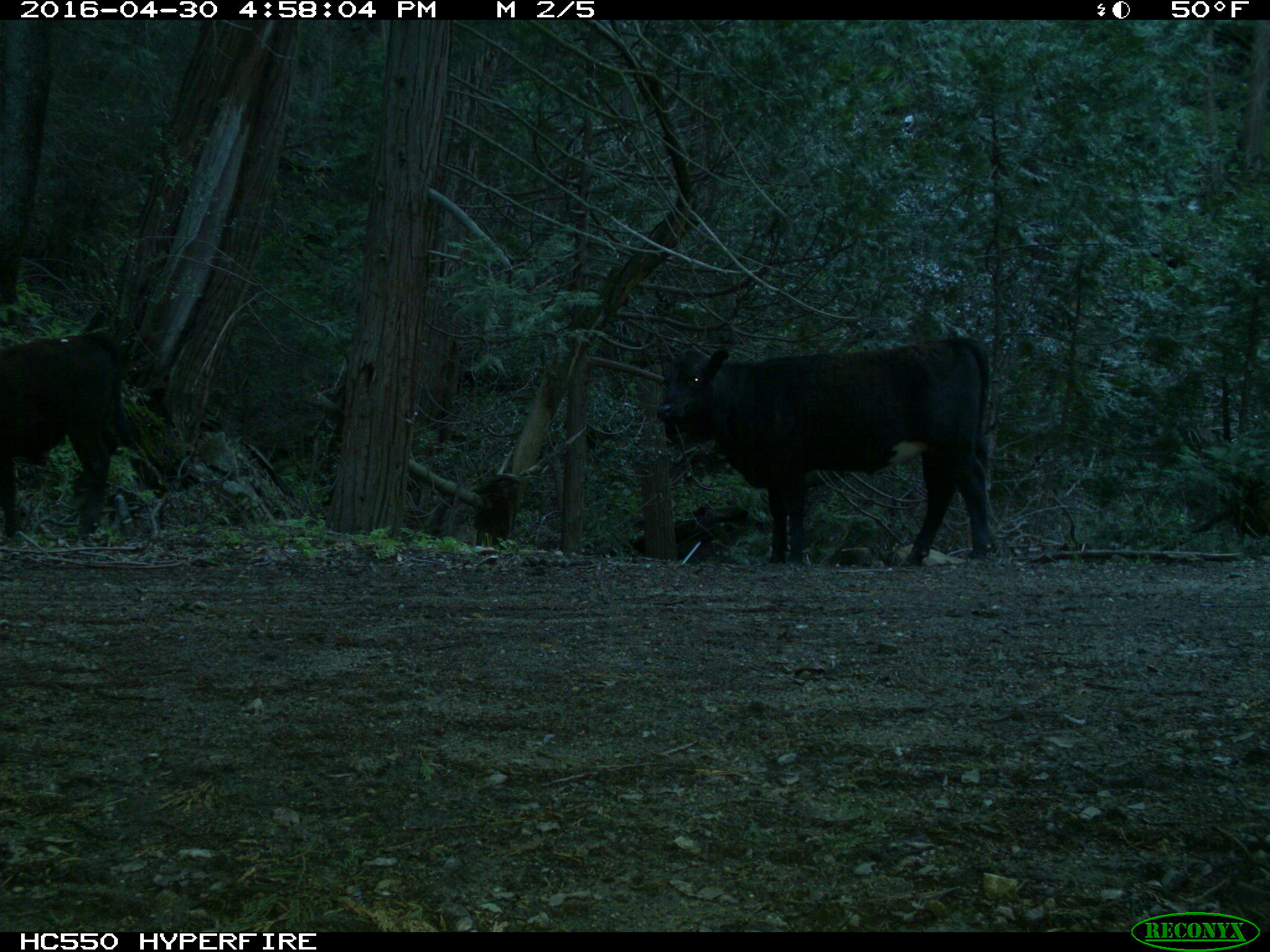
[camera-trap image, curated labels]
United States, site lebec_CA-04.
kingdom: Animalia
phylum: Chordata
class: Mammalia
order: Artiodactyla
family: Bovidae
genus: Bos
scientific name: Bos taurus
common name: domestic cow